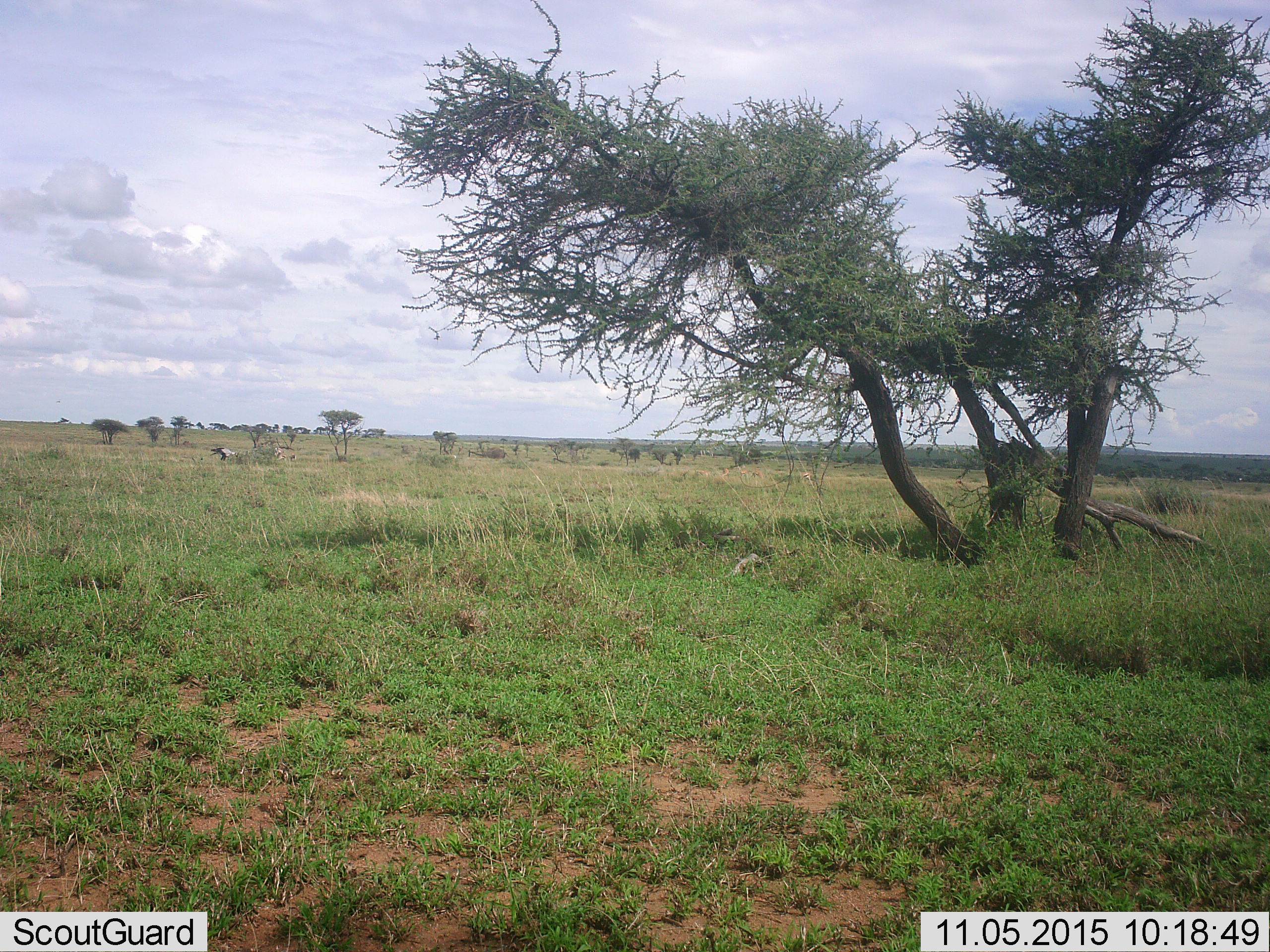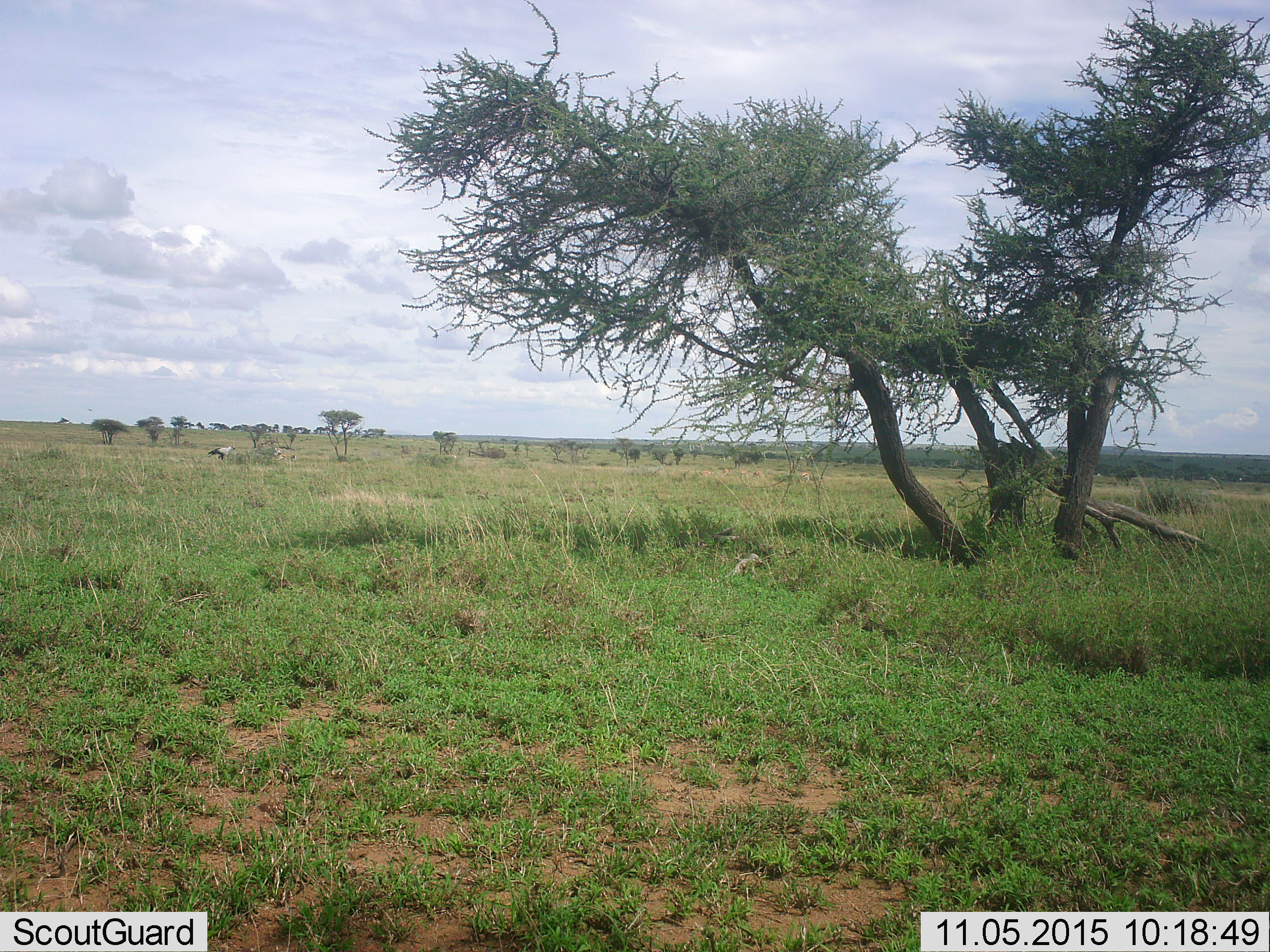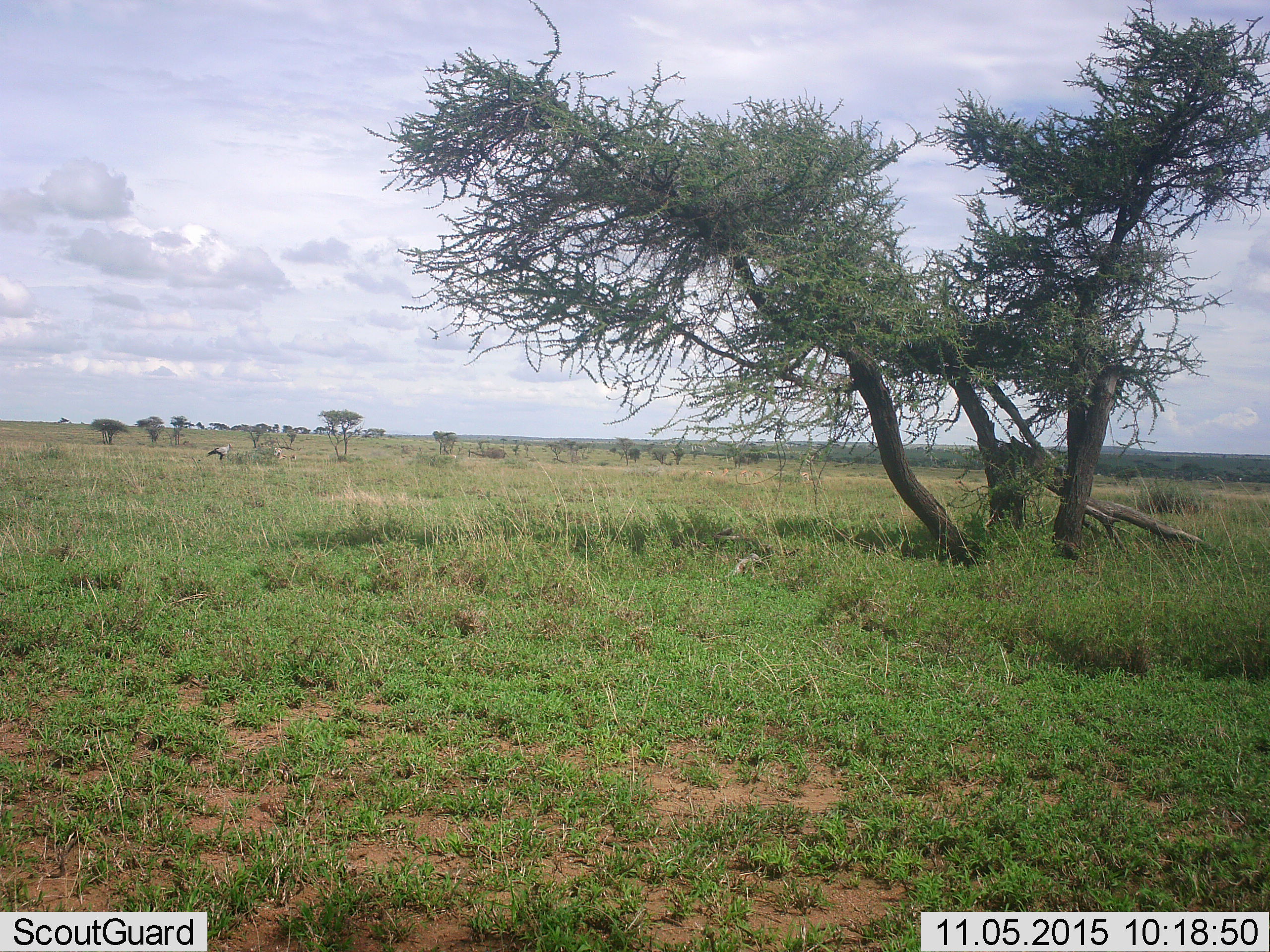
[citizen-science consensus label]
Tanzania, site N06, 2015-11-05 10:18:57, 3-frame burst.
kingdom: Animalia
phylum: Chordata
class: Aves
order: Accipitriformes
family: Sagittariidae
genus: Sagittarius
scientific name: Sagittarius serpentarius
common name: secretary bird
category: secretarybird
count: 1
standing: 60%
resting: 0%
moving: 0%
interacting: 0%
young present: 0%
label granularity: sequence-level